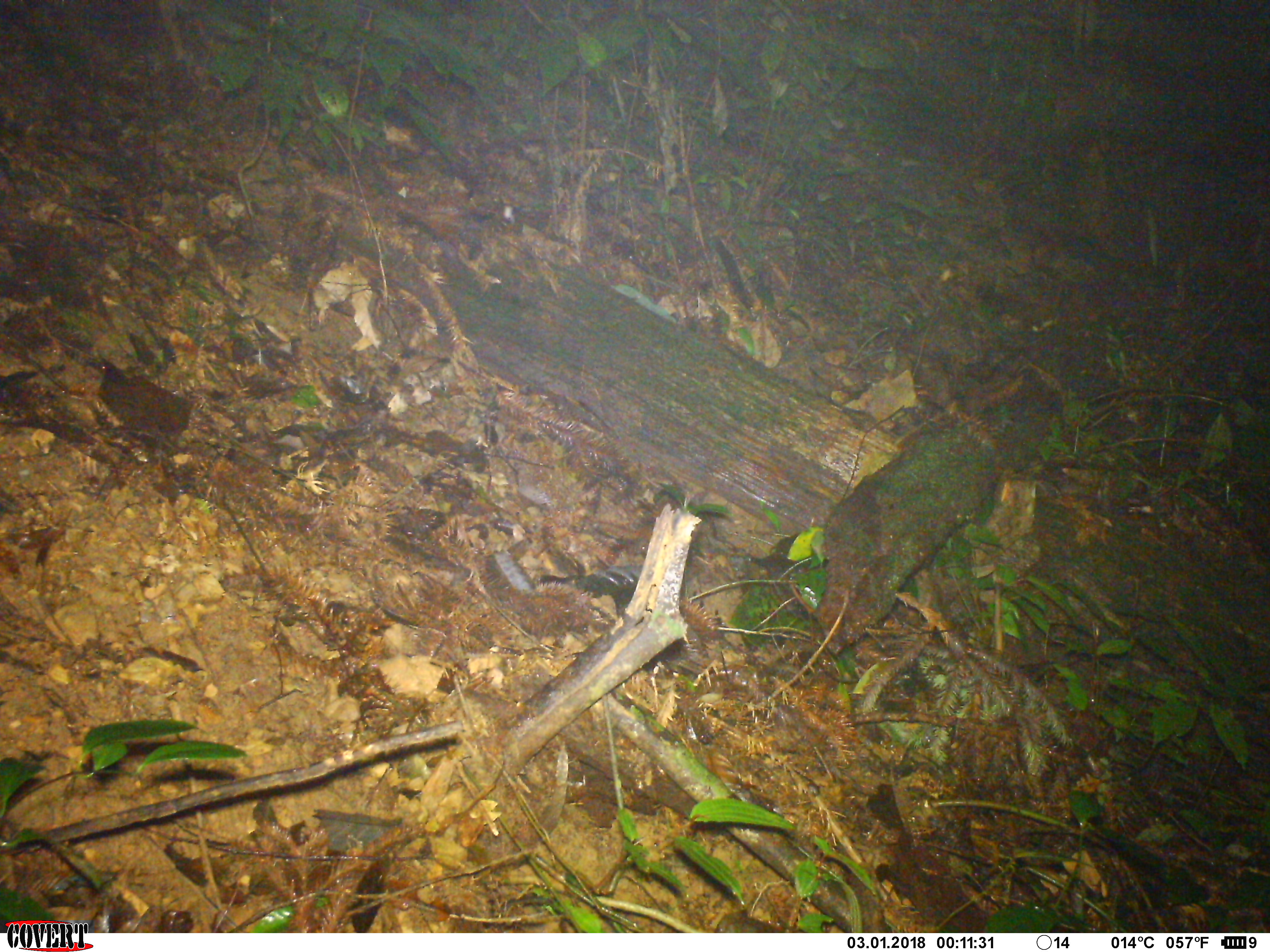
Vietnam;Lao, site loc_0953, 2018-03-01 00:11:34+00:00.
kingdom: Animalia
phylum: Chordata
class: Mammalia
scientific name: Mammalia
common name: mammal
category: unidentified small mammal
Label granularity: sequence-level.